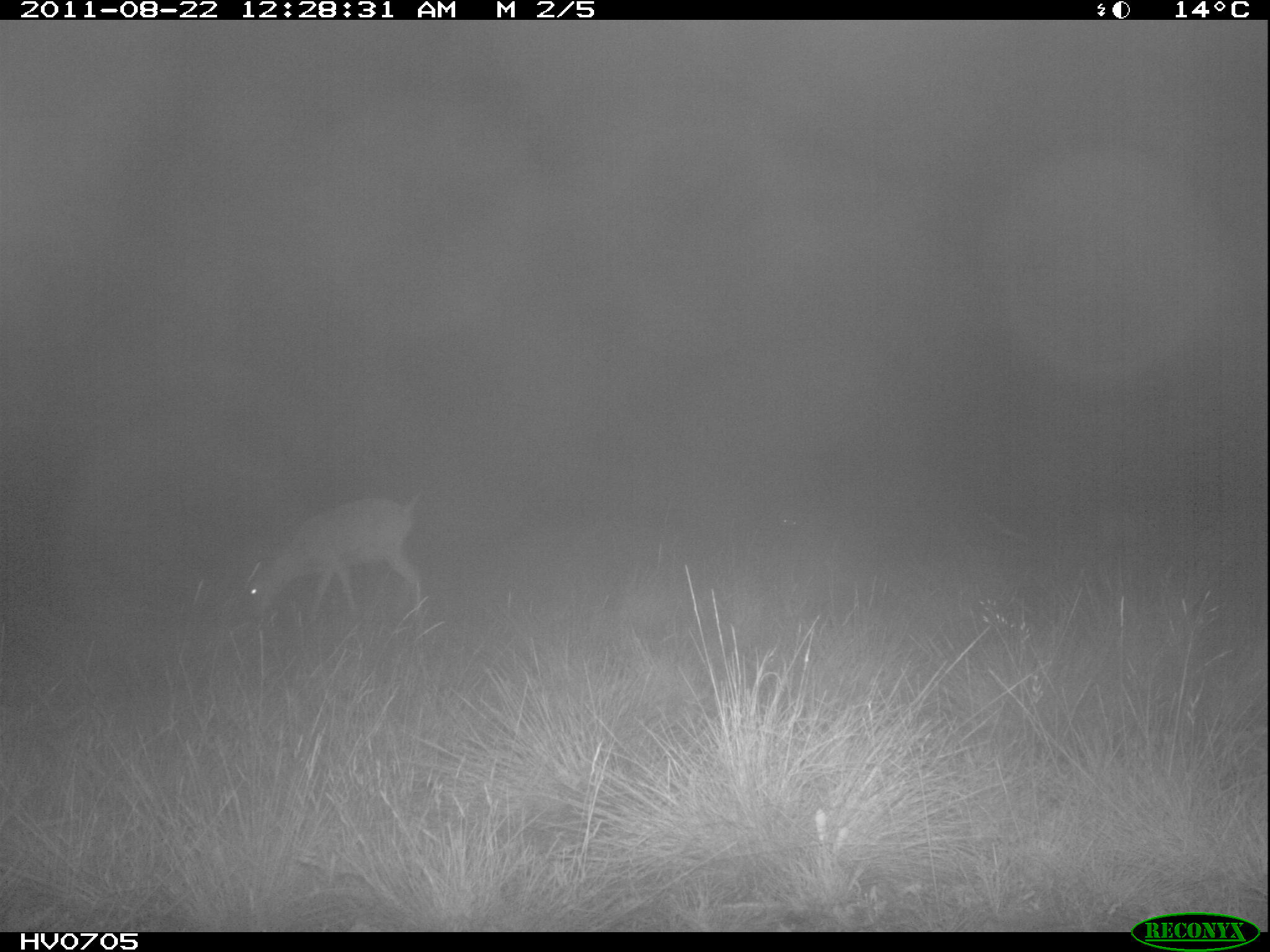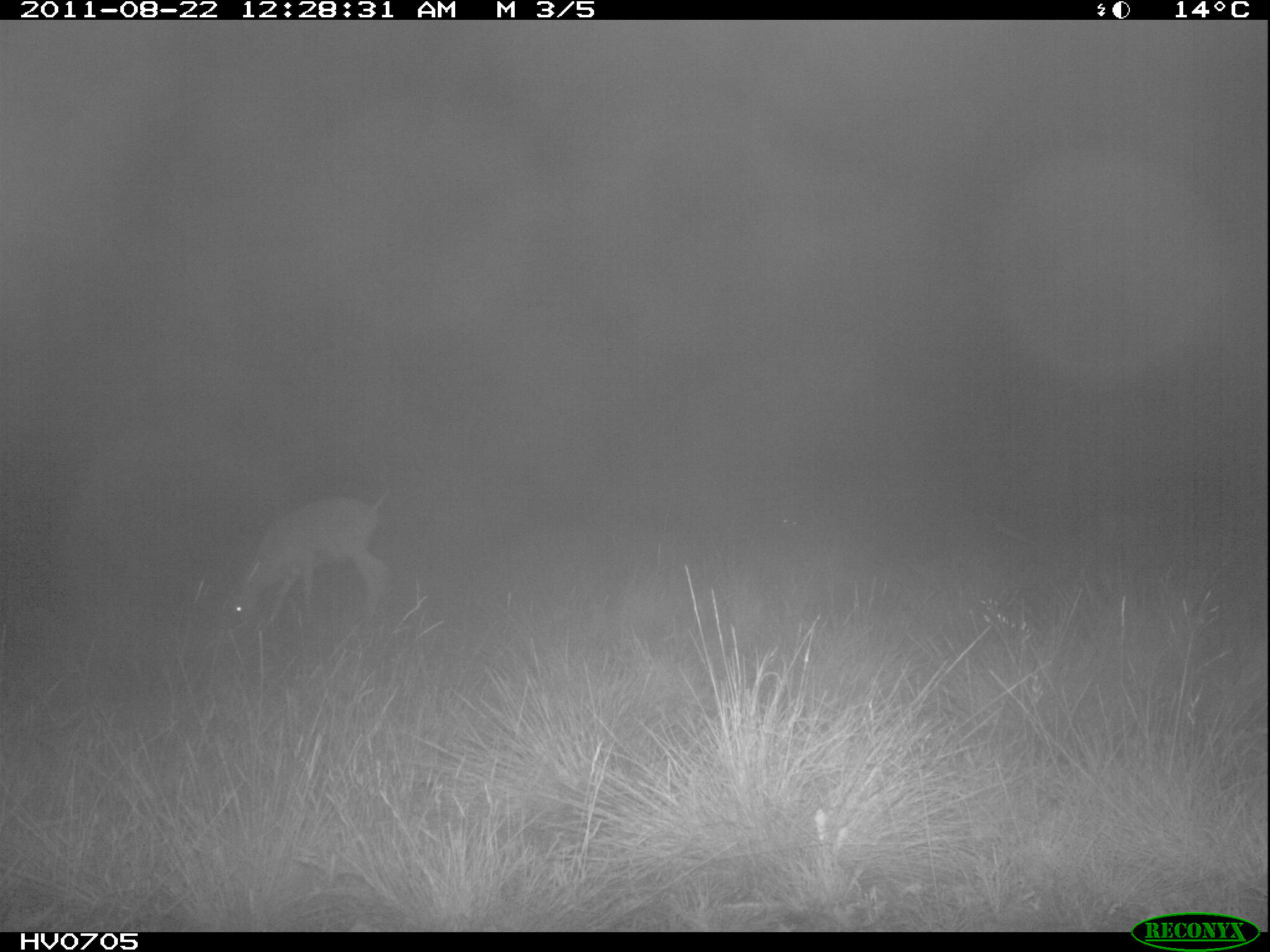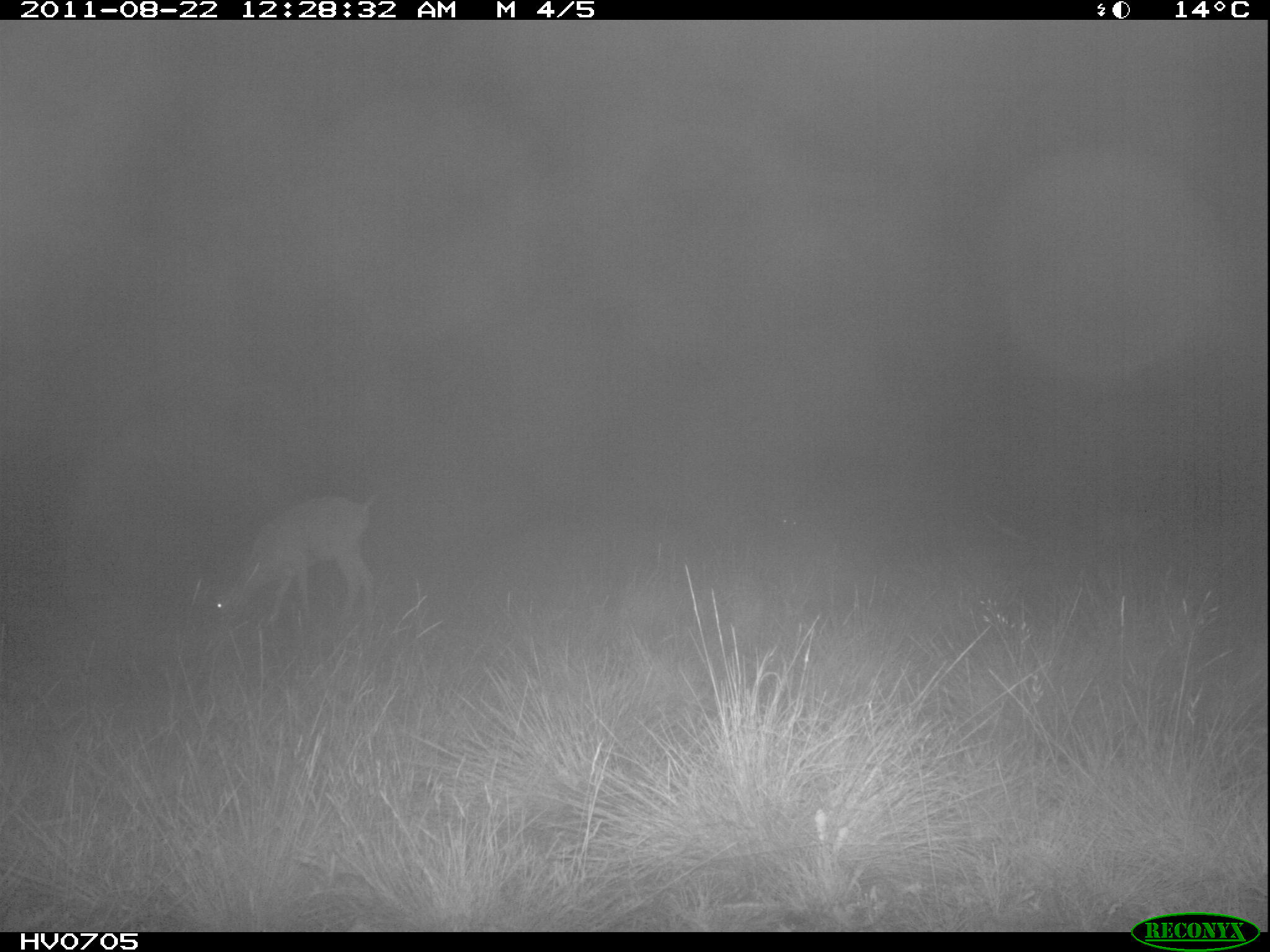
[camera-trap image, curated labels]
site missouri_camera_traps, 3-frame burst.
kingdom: Animalia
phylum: Chordata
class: Mammalia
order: Artiodactyla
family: Bovidae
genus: Ovis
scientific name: Ovis ammon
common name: mouflon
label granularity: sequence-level